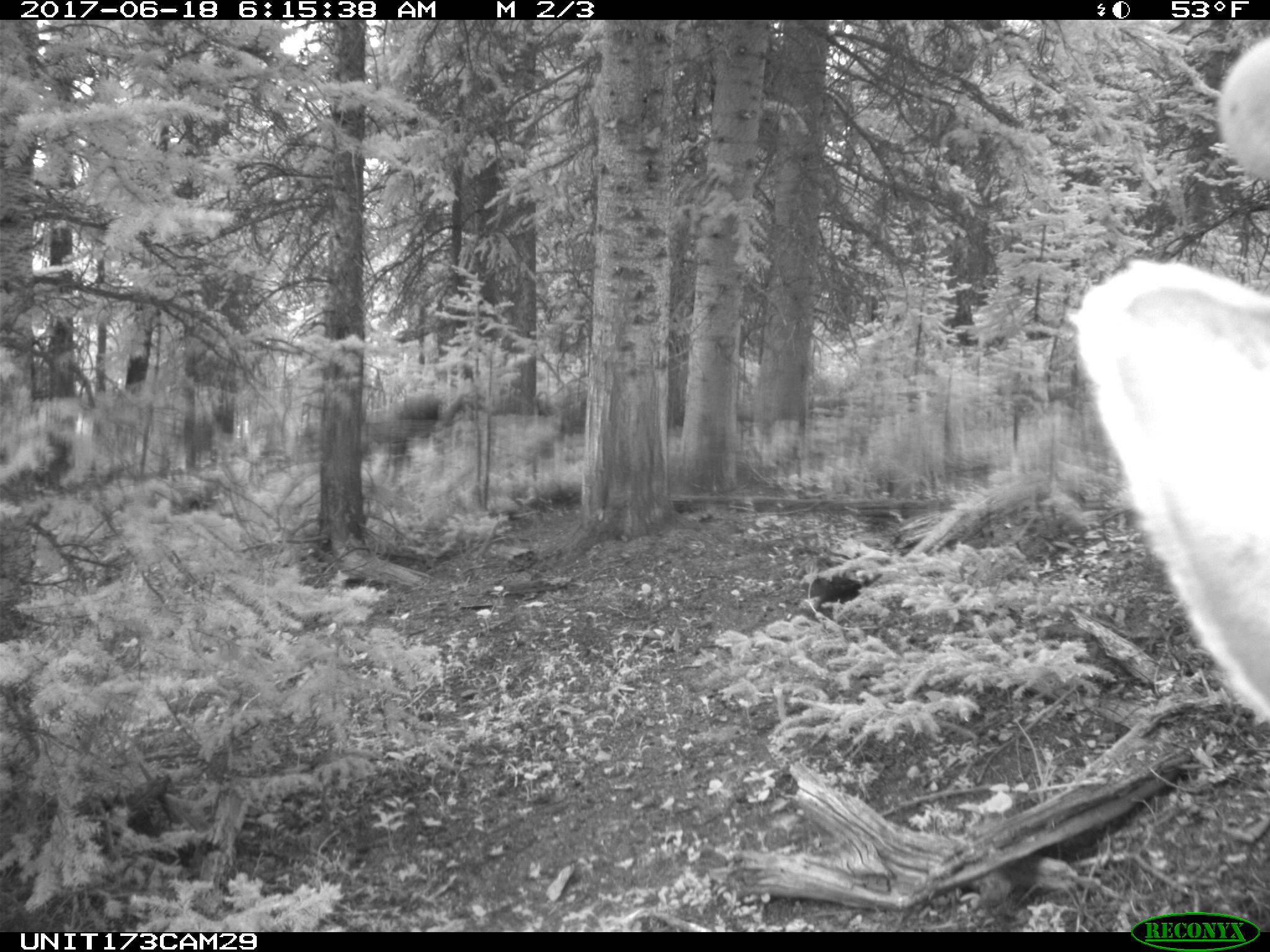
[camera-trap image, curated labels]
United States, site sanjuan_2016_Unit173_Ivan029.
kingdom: Animalia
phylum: Chordata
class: Mammalia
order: Artiodactyla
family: Cervidae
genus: Cervus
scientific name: Cervus elaphus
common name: red deer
Cervus elaphus (red deer).